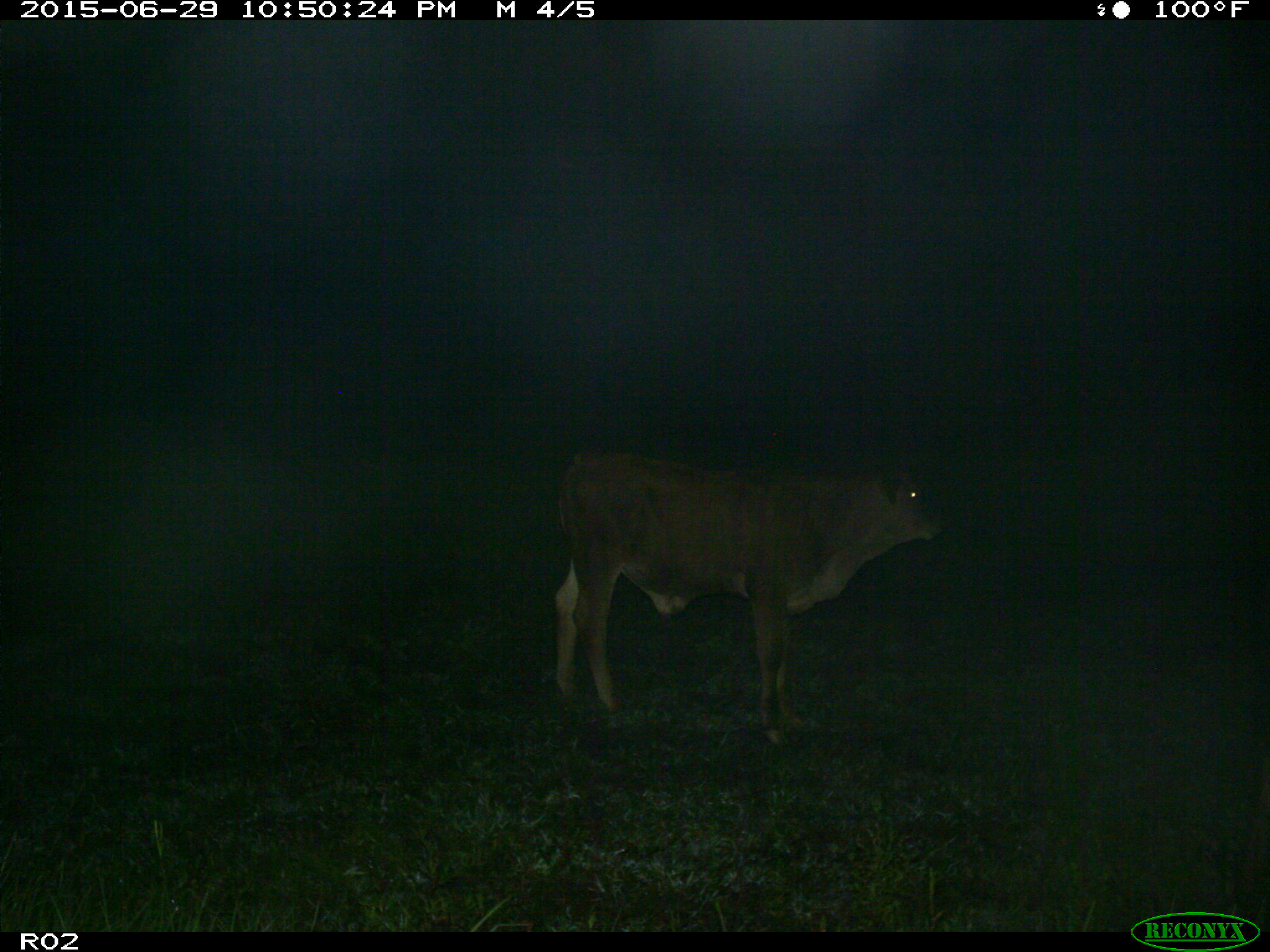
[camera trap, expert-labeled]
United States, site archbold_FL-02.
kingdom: Animalia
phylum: Chordata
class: Mammalia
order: Artiodactyla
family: Bovidae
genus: Bos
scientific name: Bos taurus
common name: domestic cow